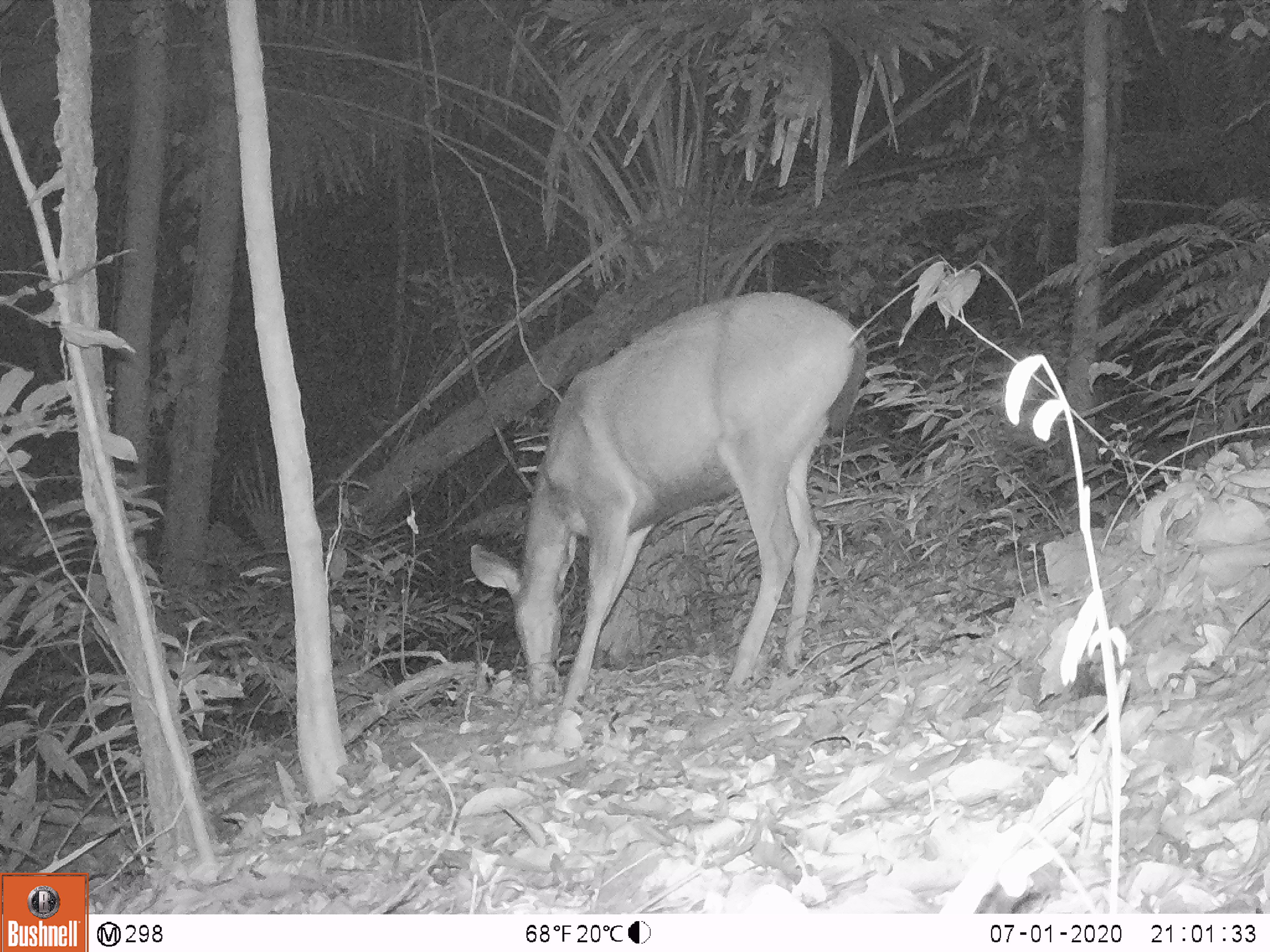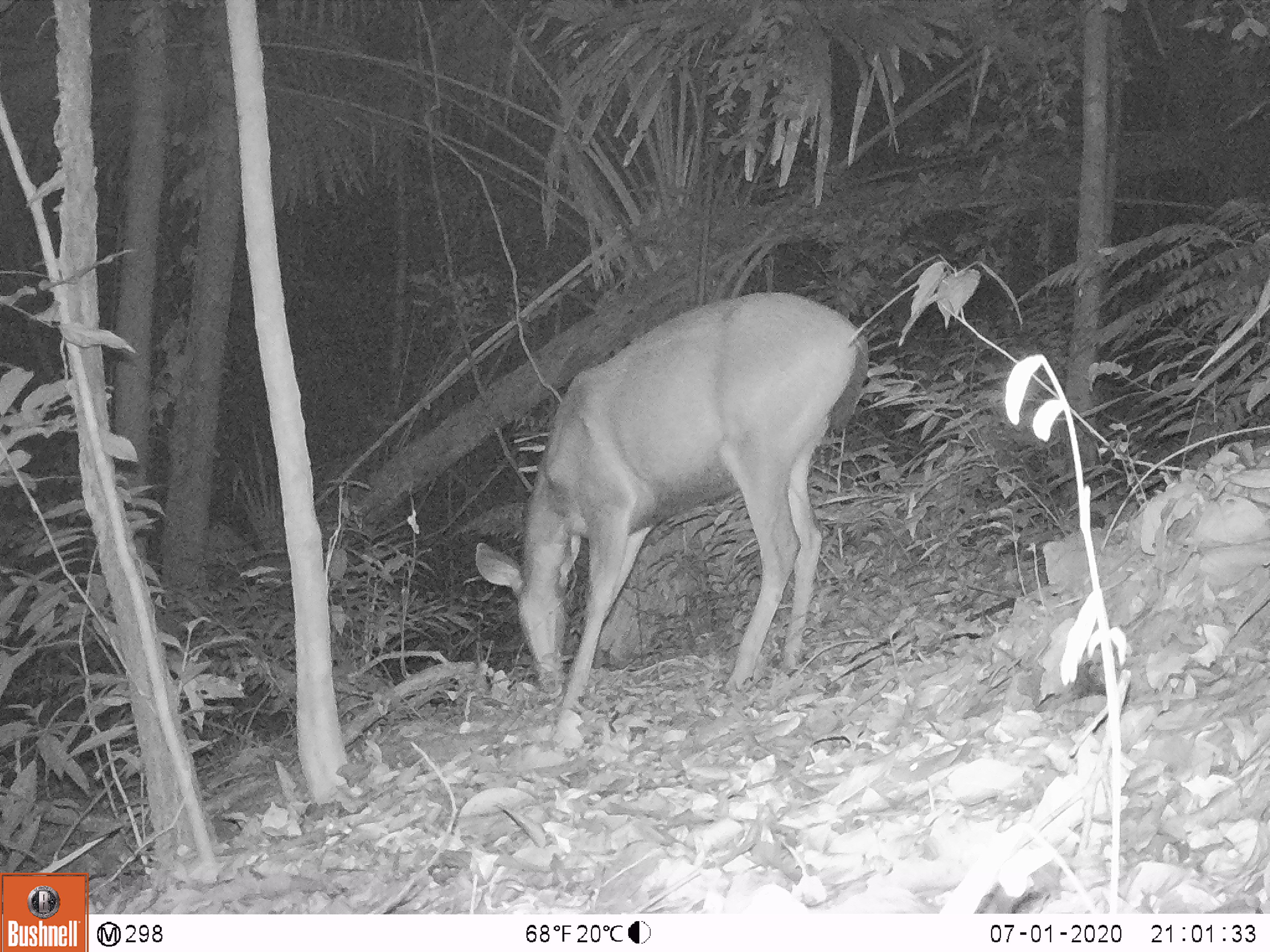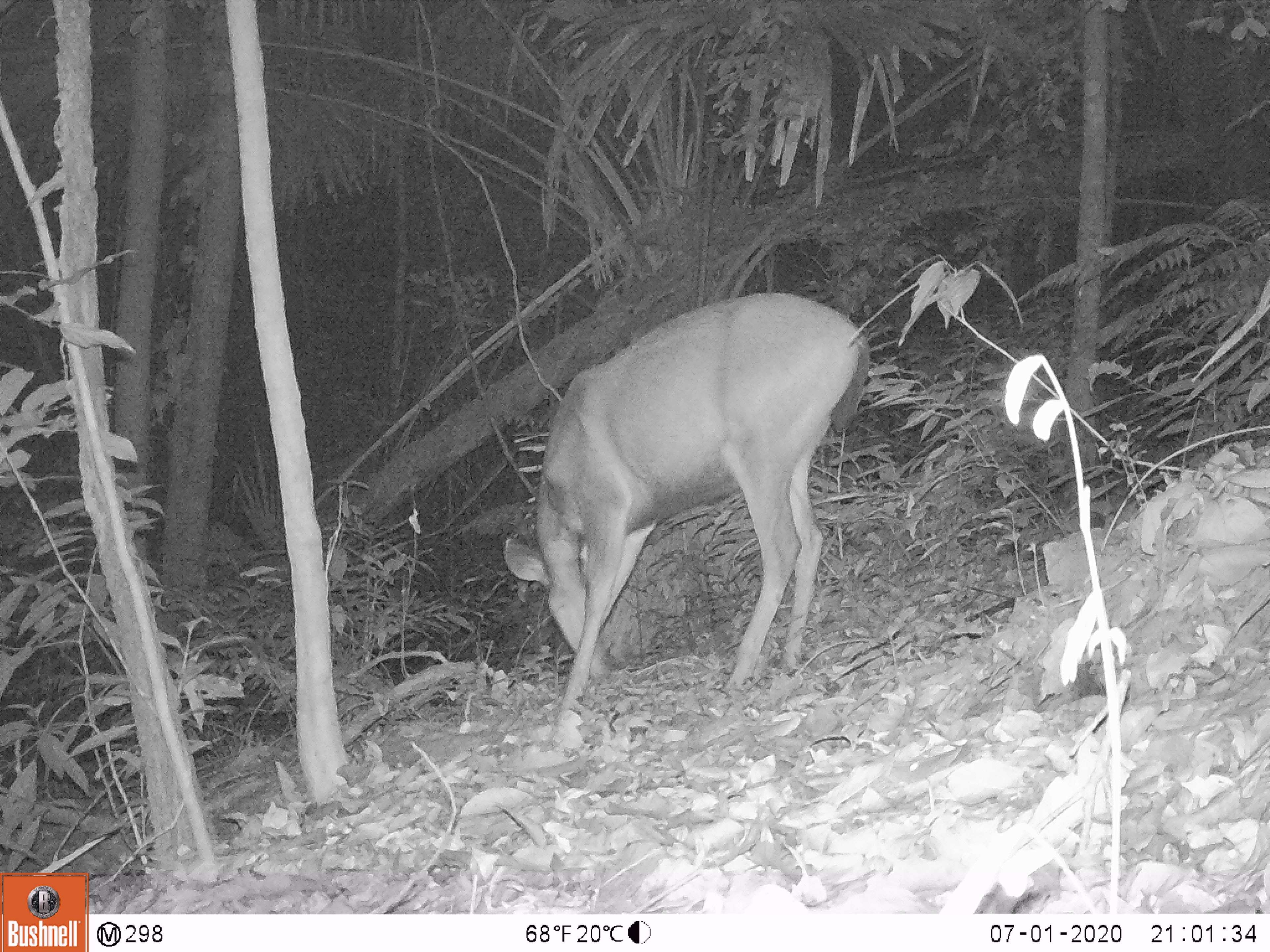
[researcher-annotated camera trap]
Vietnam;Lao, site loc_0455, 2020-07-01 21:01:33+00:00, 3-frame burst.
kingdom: Animalia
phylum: Chordata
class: Mammalia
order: Artiodactyla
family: Cervidae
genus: Rusa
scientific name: Rusa unicolor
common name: sambar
Sambar (Rusa unicolor). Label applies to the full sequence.